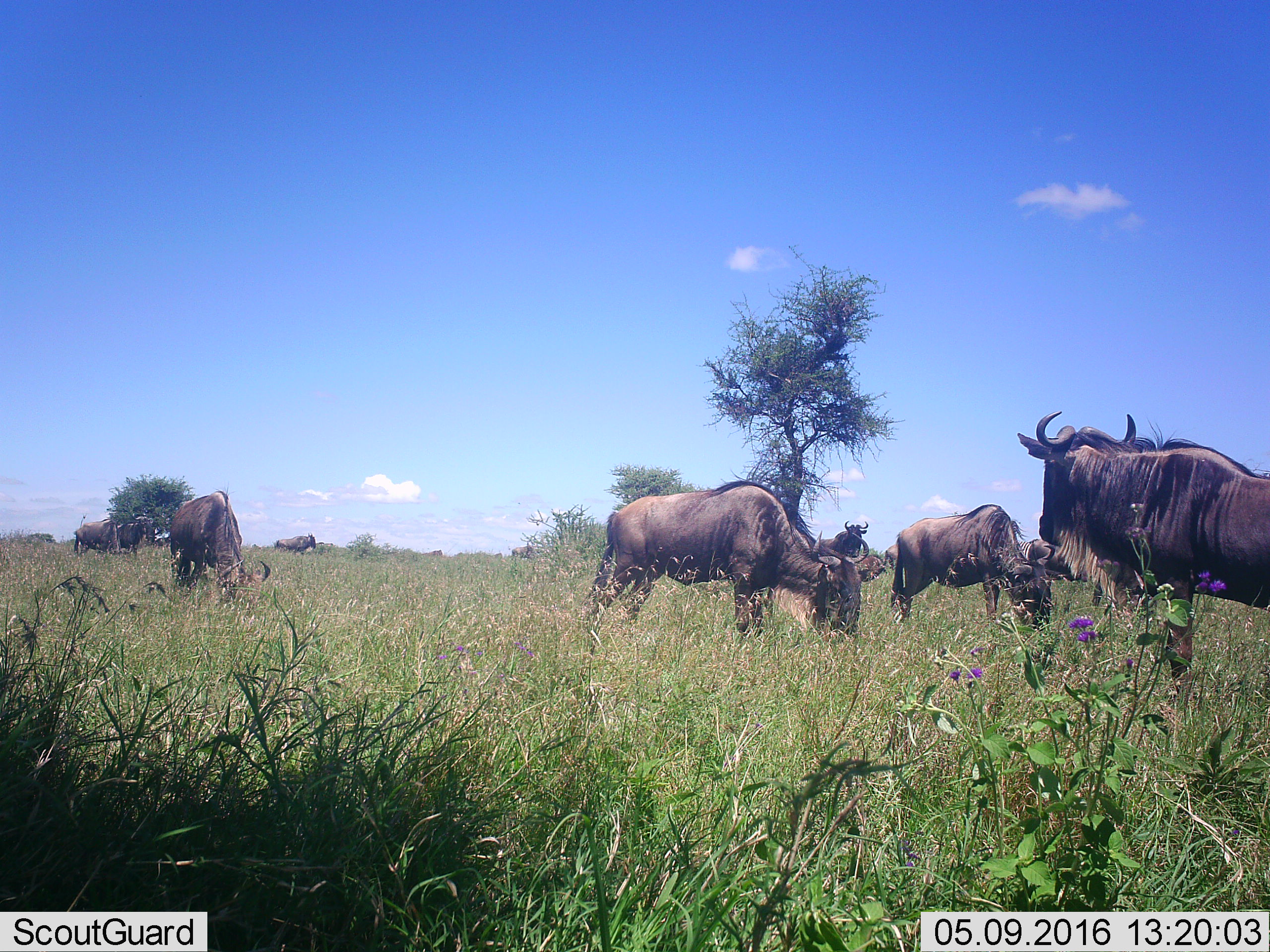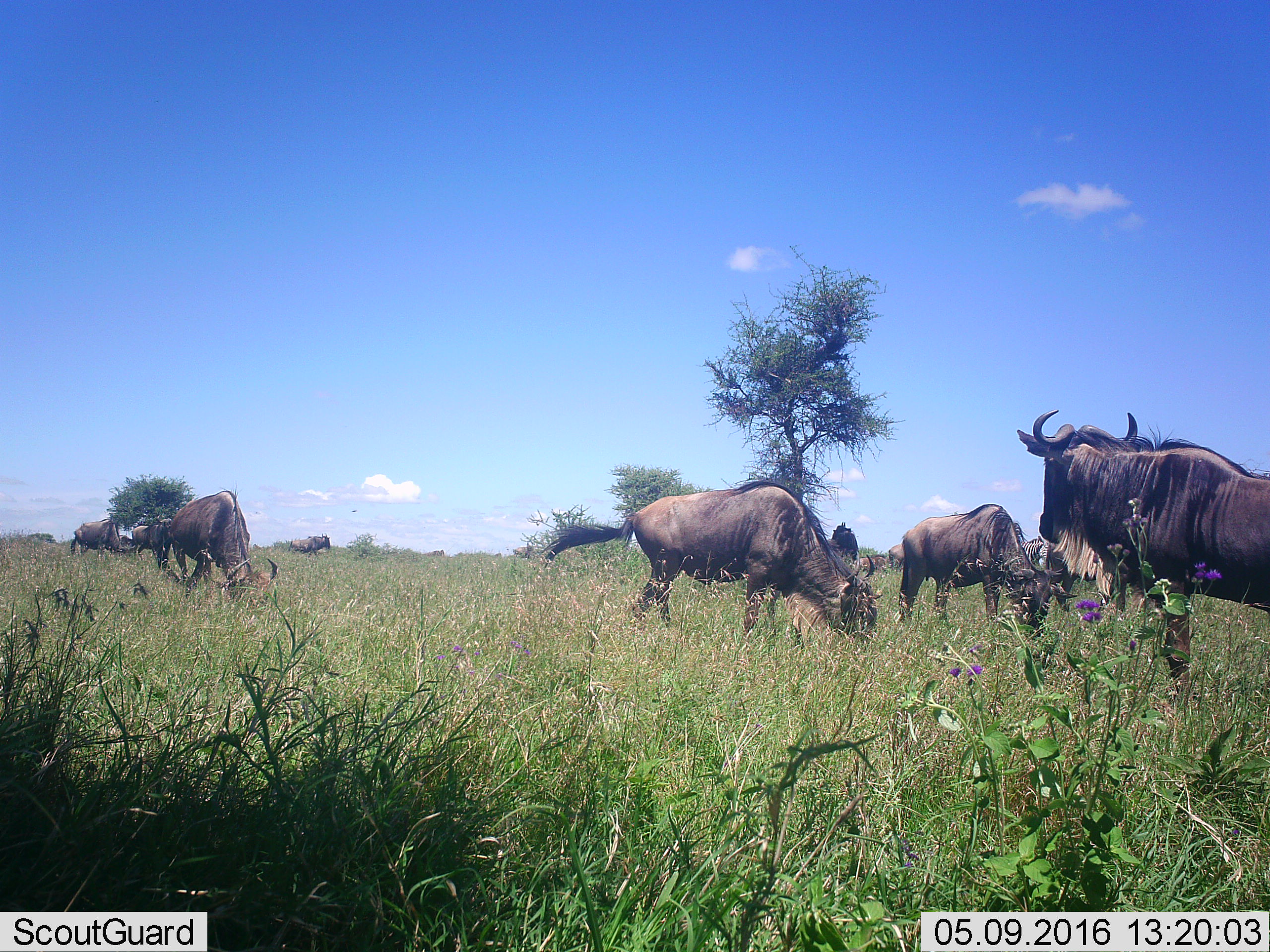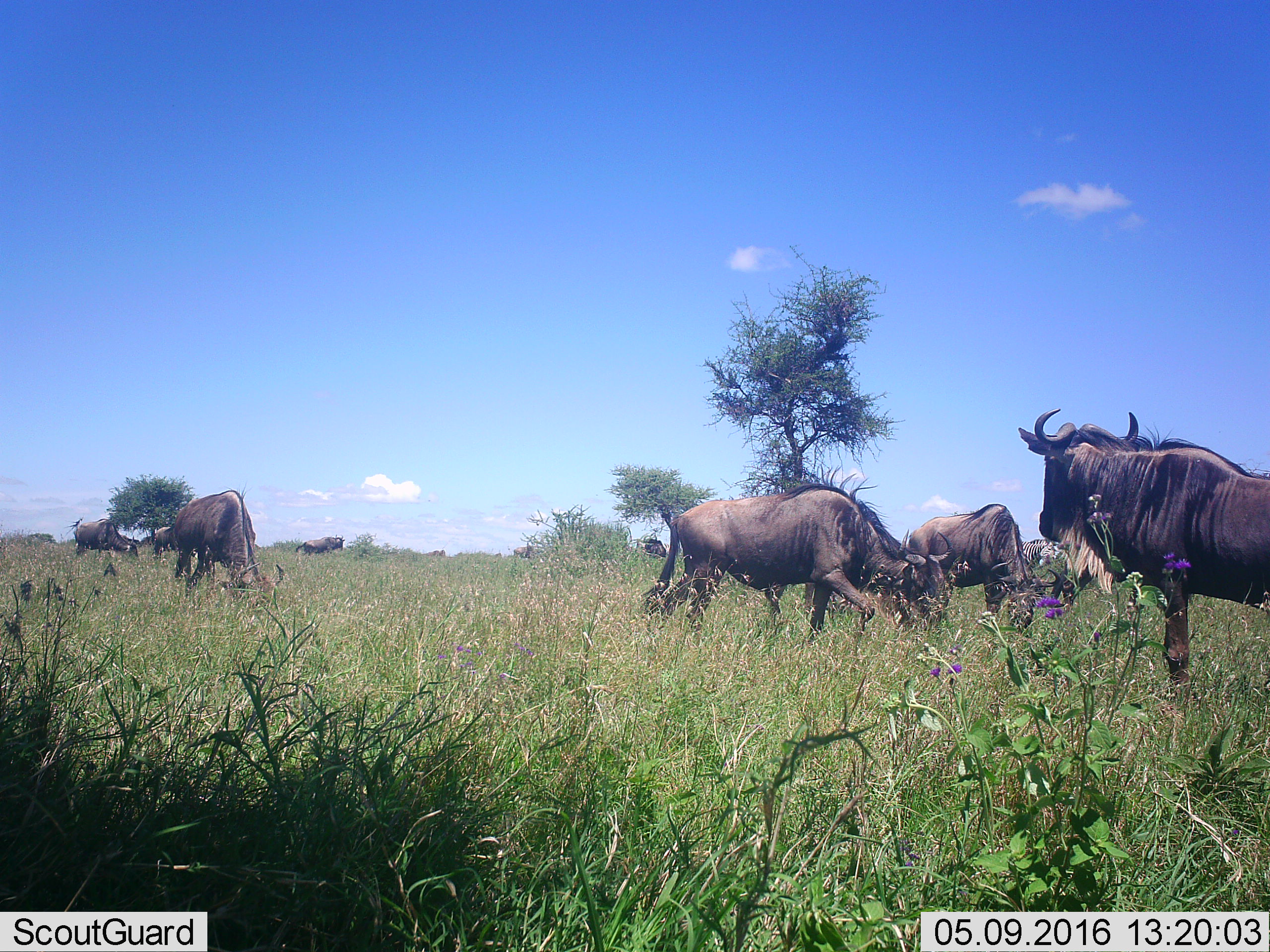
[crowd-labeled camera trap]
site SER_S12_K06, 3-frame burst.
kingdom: Animalia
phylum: Chordata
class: Mammalia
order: Artiodactyla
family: Bovidae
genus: Connochaetes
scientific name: Connochaetes taurinus taurinus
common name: blue wildebeest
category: wildebeestblue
Wildebeestblue (blue wildebeest) (Connochaetes taurinus taurinus), count 11-50. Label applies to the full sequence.